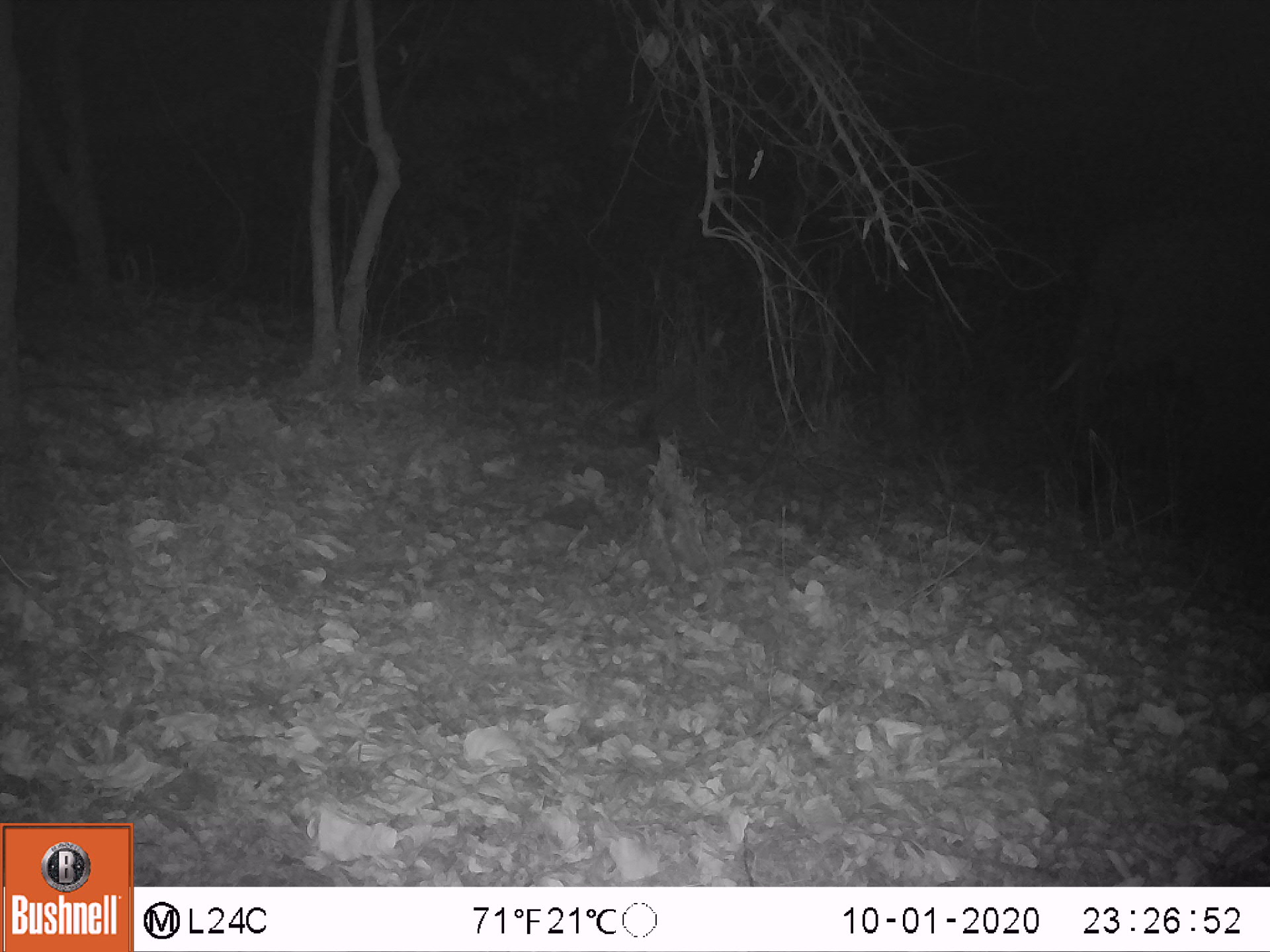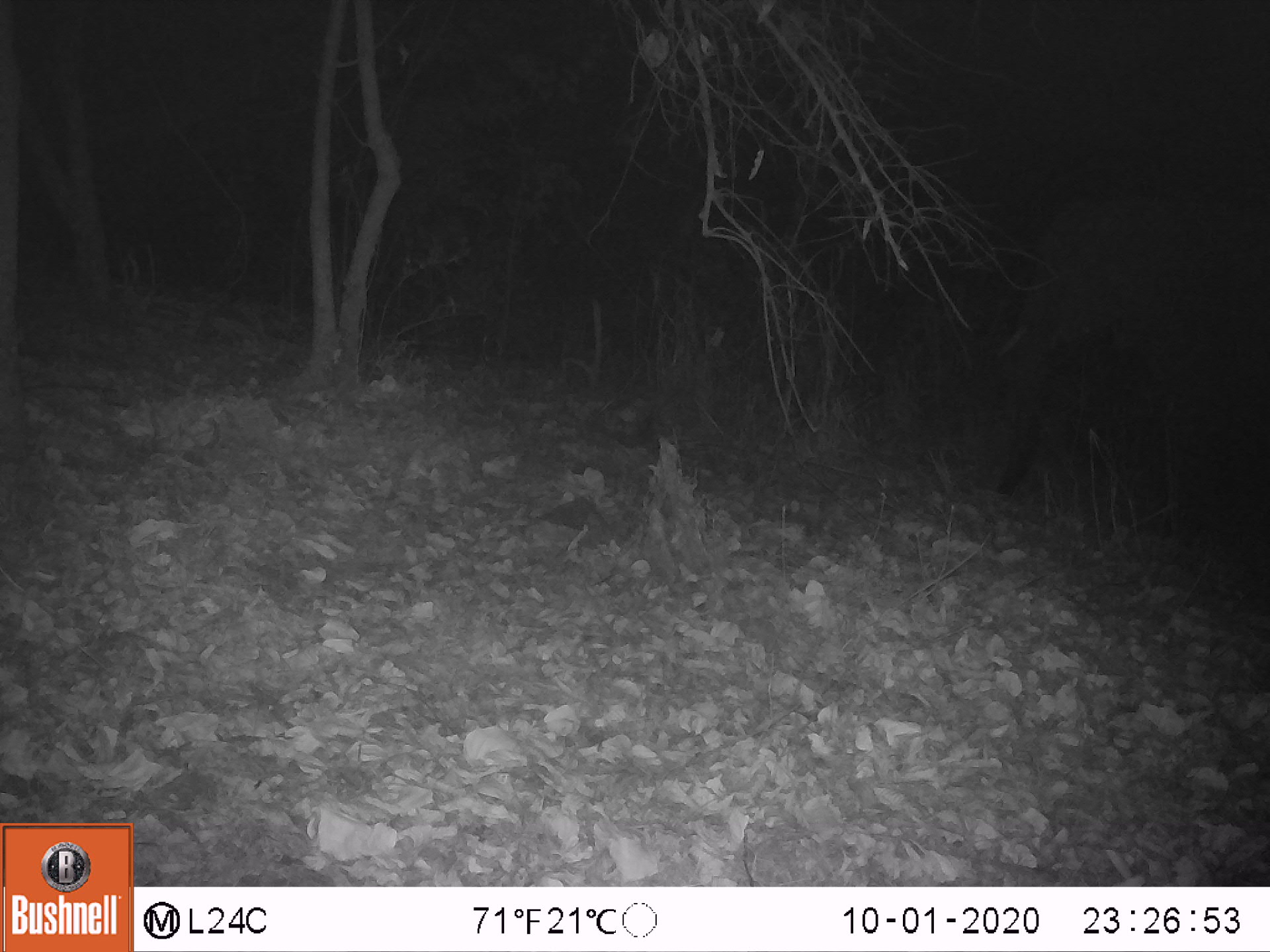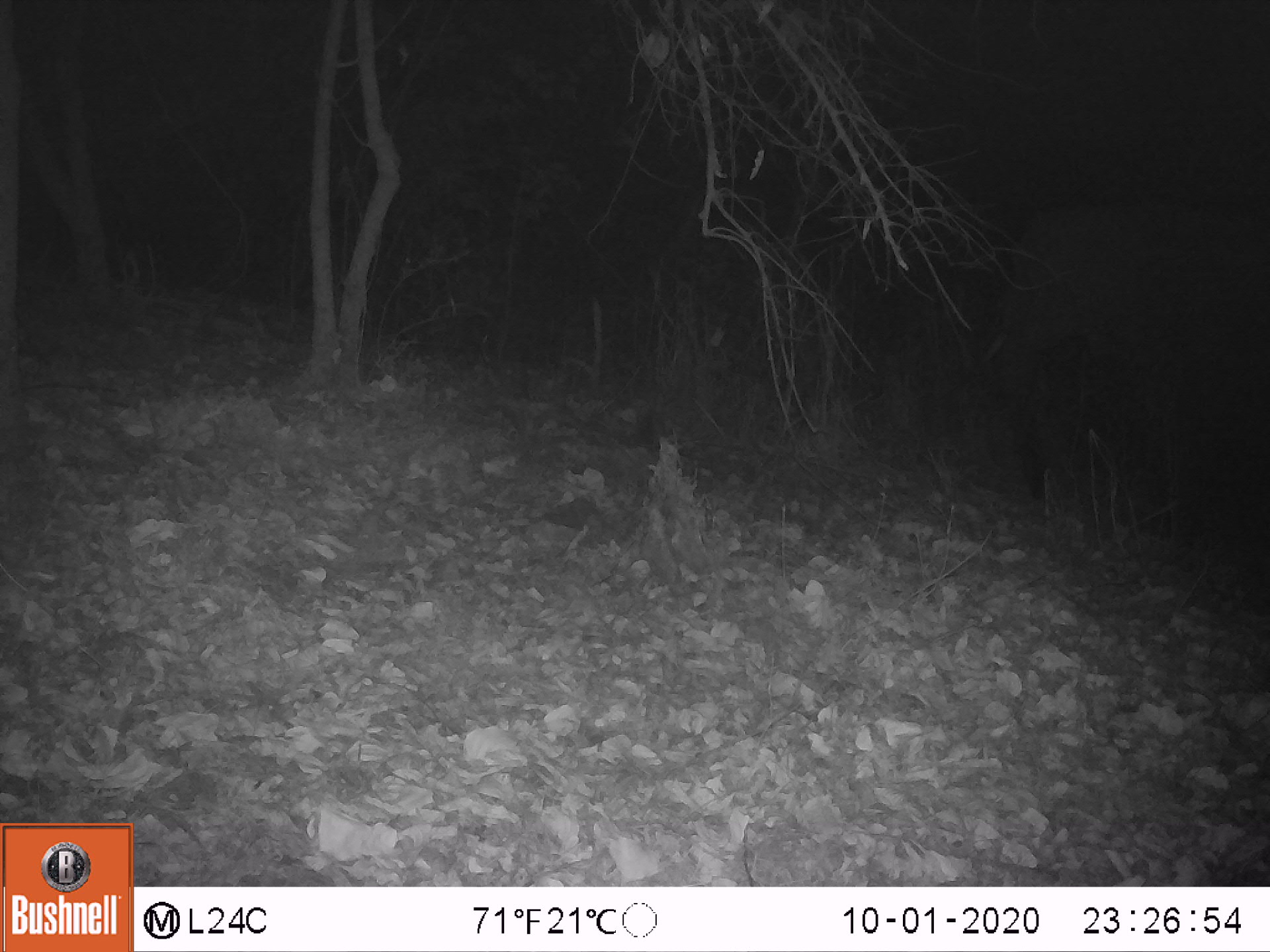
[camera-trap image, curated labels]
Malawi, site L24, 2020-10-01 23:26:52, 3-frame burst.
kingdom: Animalia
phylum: Chordata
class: Mammalia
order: Proboscidea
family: Elephantidae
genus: Loxodonta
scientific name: Loxodonta africana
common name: african savanna elephant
African savanna elephant (Loxodonta africana), count 1.